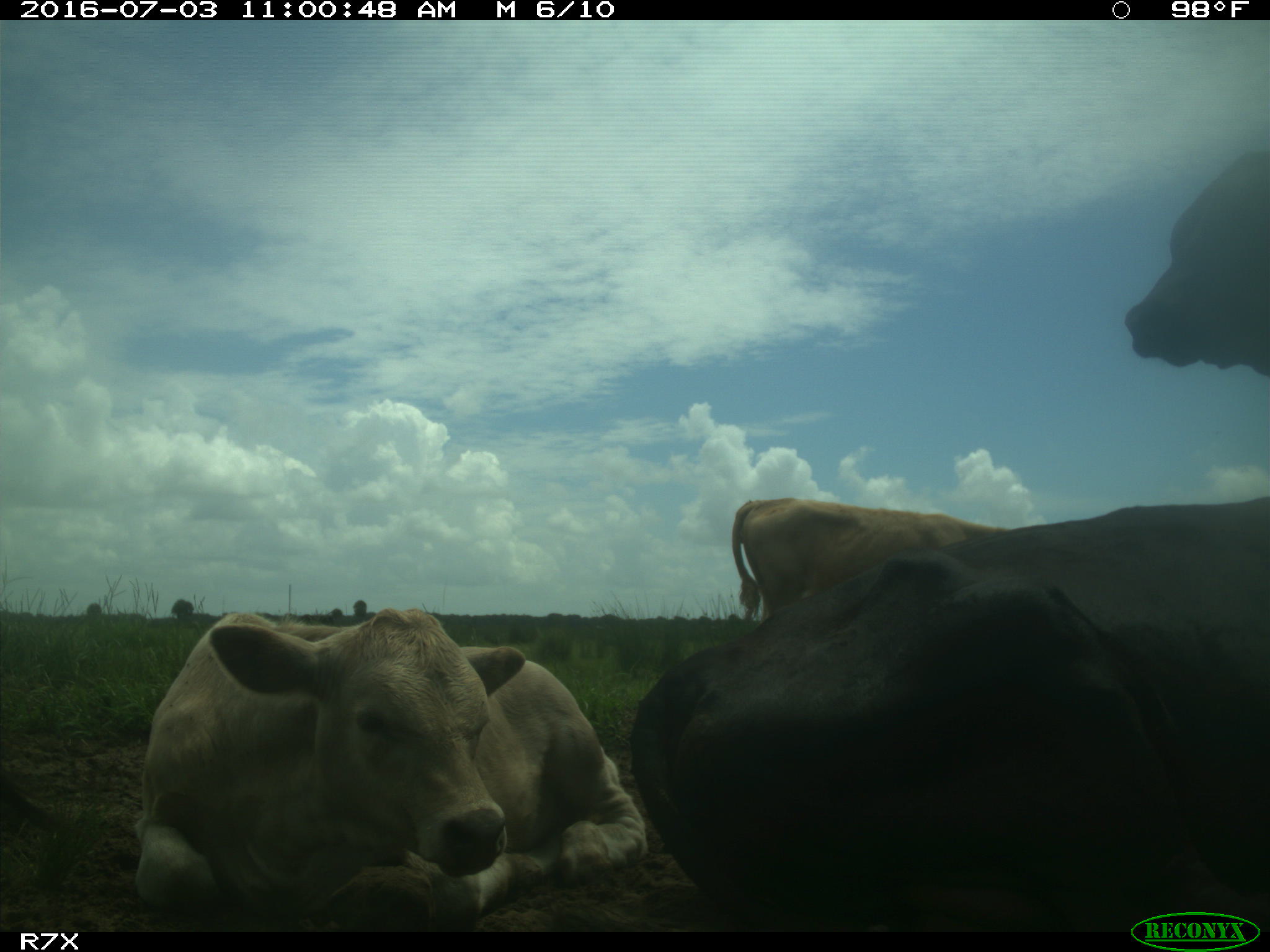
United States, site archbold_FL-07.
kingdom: Animalia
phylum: Chordata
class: Mammalia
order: Artiodactyla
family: Bovidae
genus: Bos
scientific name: Bos taurus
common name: domestic cow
Bos taurus (domestic cow).